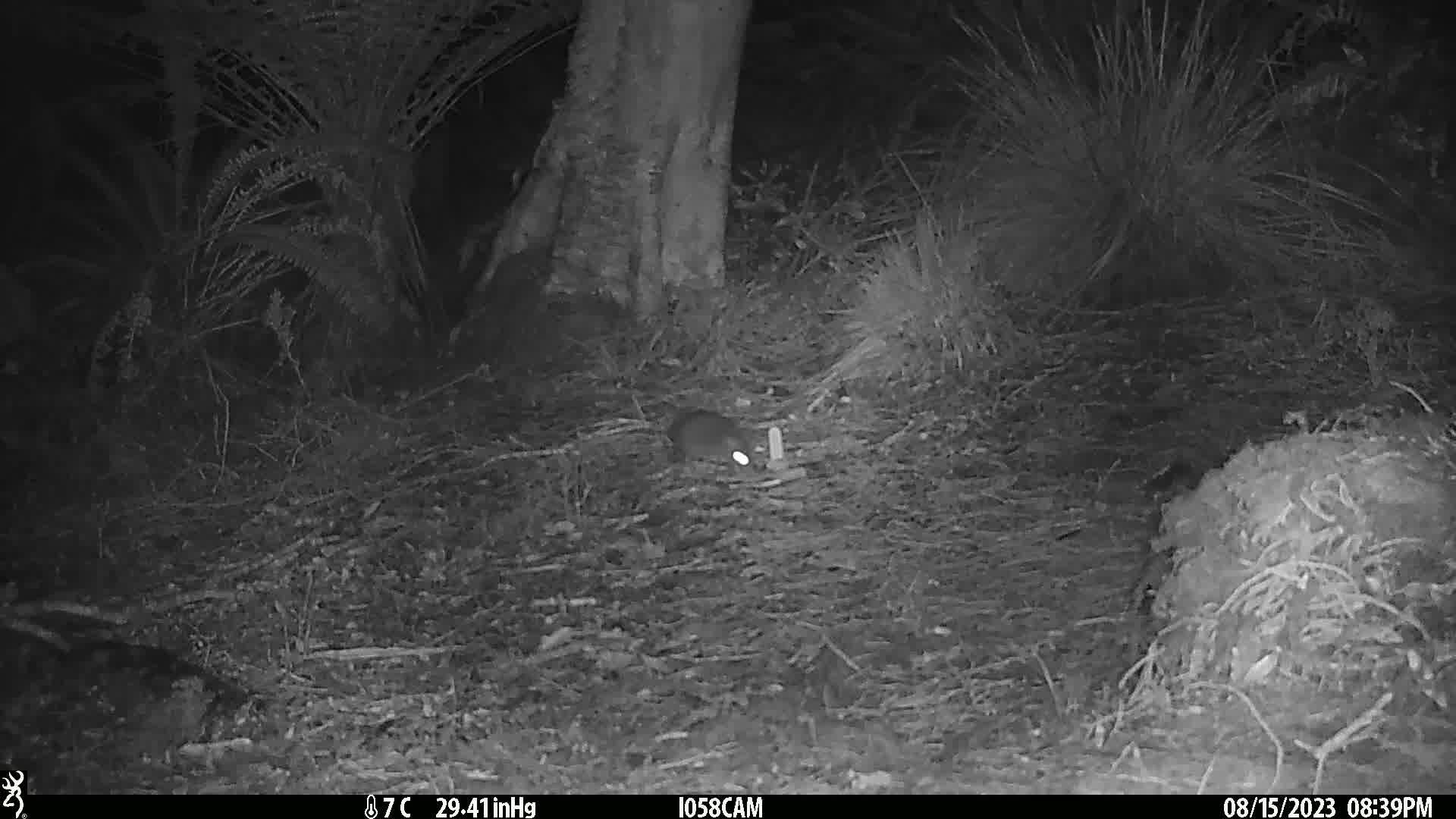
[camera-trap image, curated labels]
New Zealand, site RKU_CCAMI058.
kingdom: Animalia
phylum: Chordata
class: Mammalia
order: Rodentia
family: Muridae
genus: Rattus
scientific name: Rattus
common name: rat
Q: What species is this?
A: Rat (Rattus).